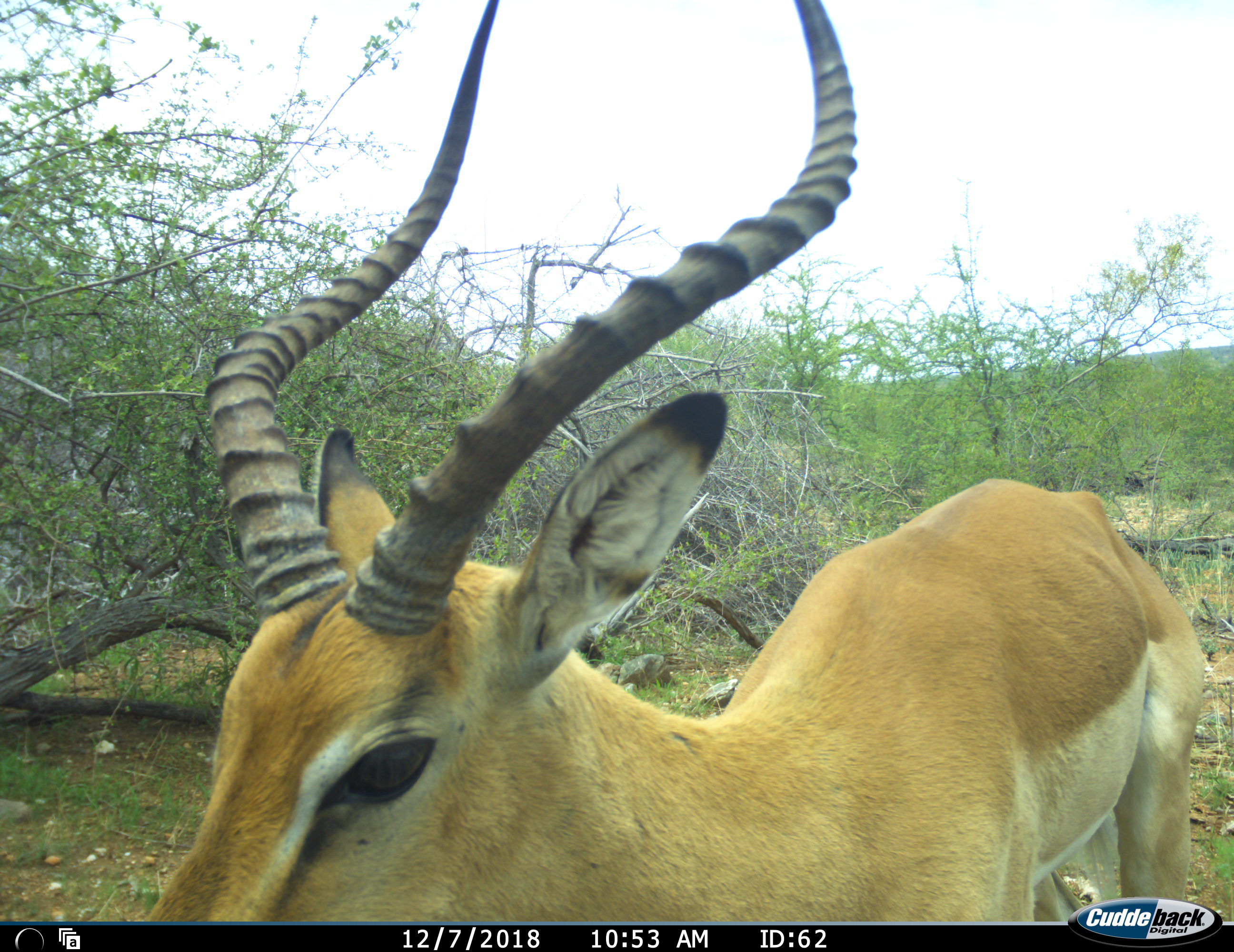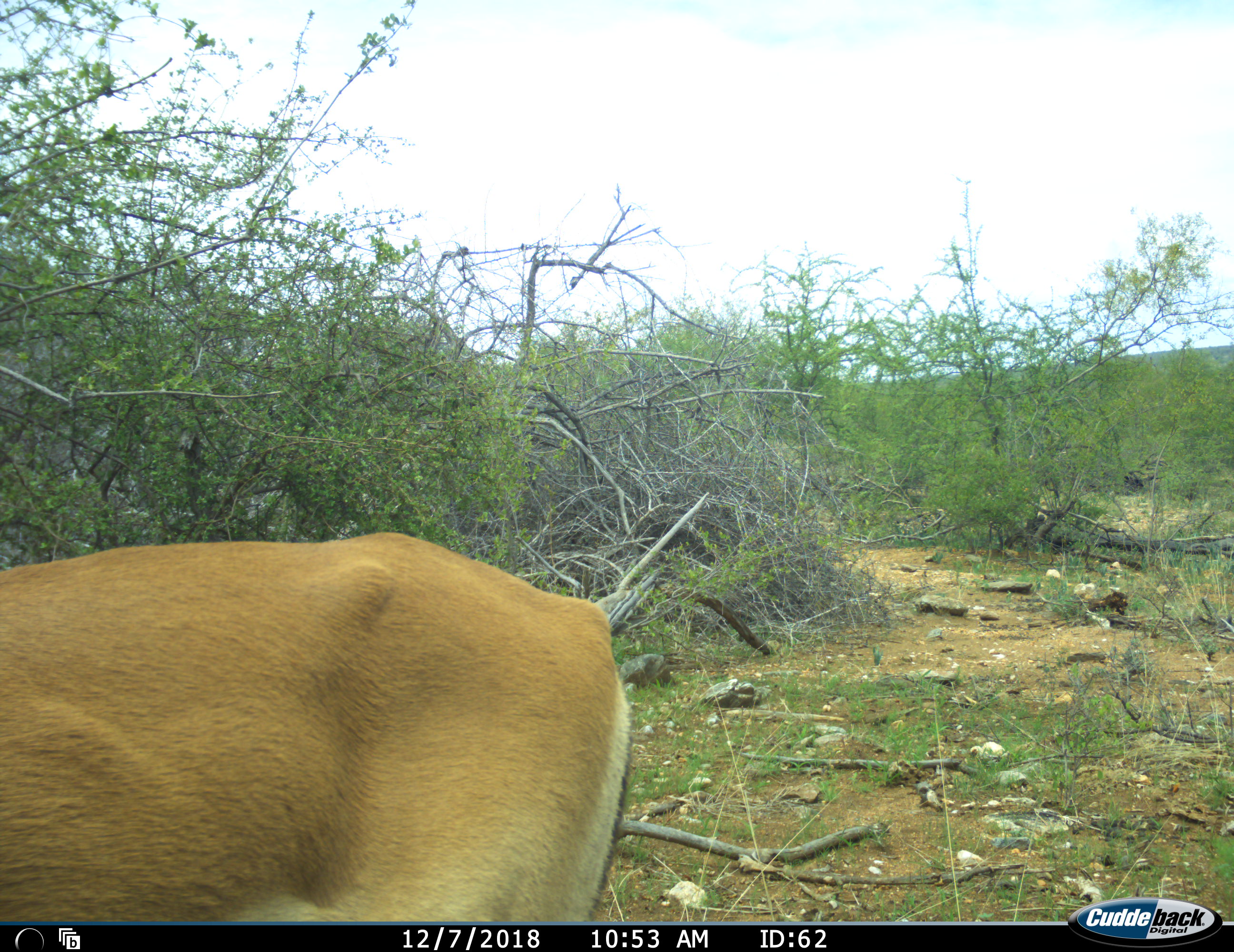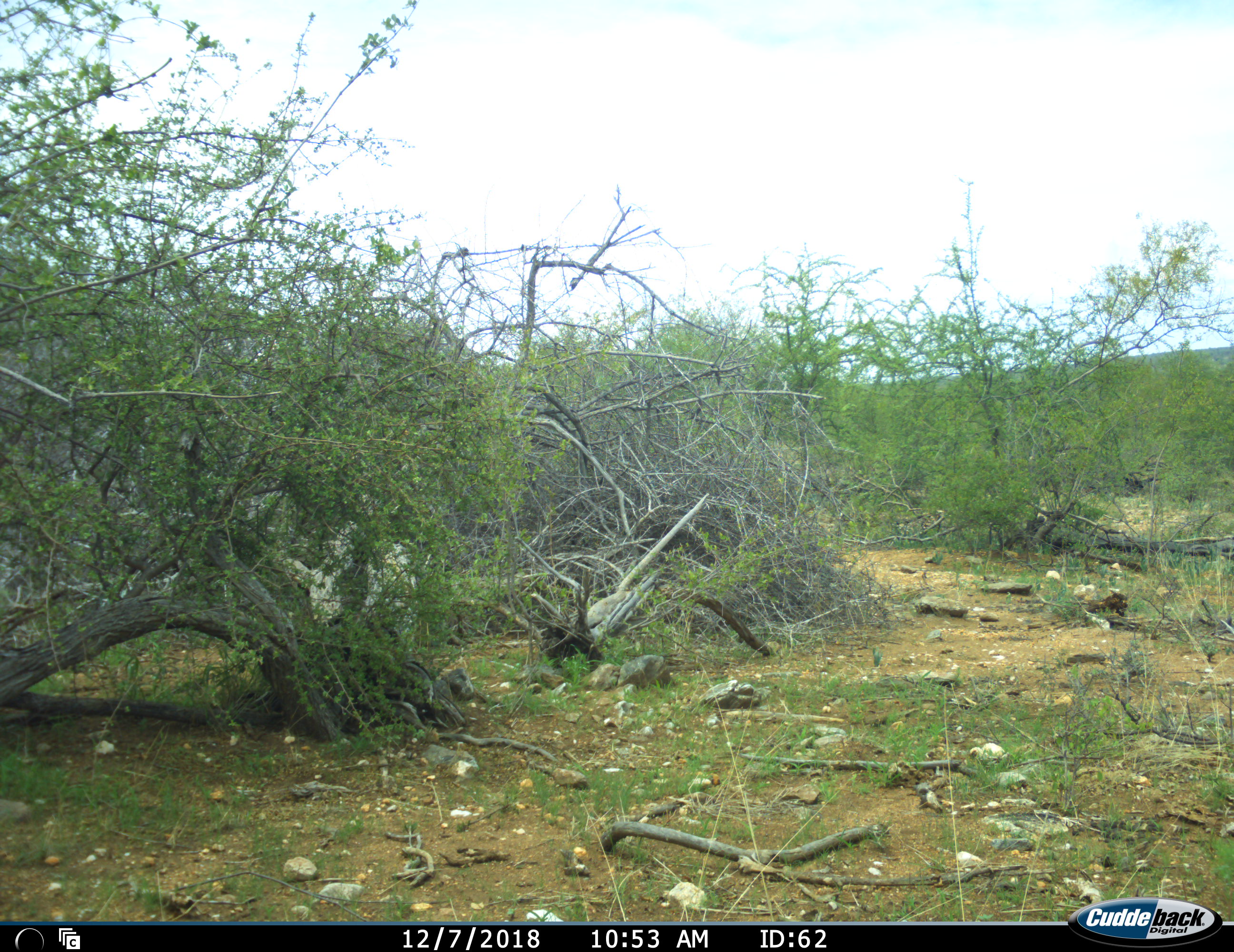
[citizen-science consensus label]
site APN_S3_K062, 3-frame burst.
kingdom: Animalia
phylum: Chordata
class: Mammalia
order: Artiodactyla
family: Bovidae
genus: Aepyceros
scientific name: Aepyceros melampus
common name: impala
Impala (Aepyceros melampus), count 1. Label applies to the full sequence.